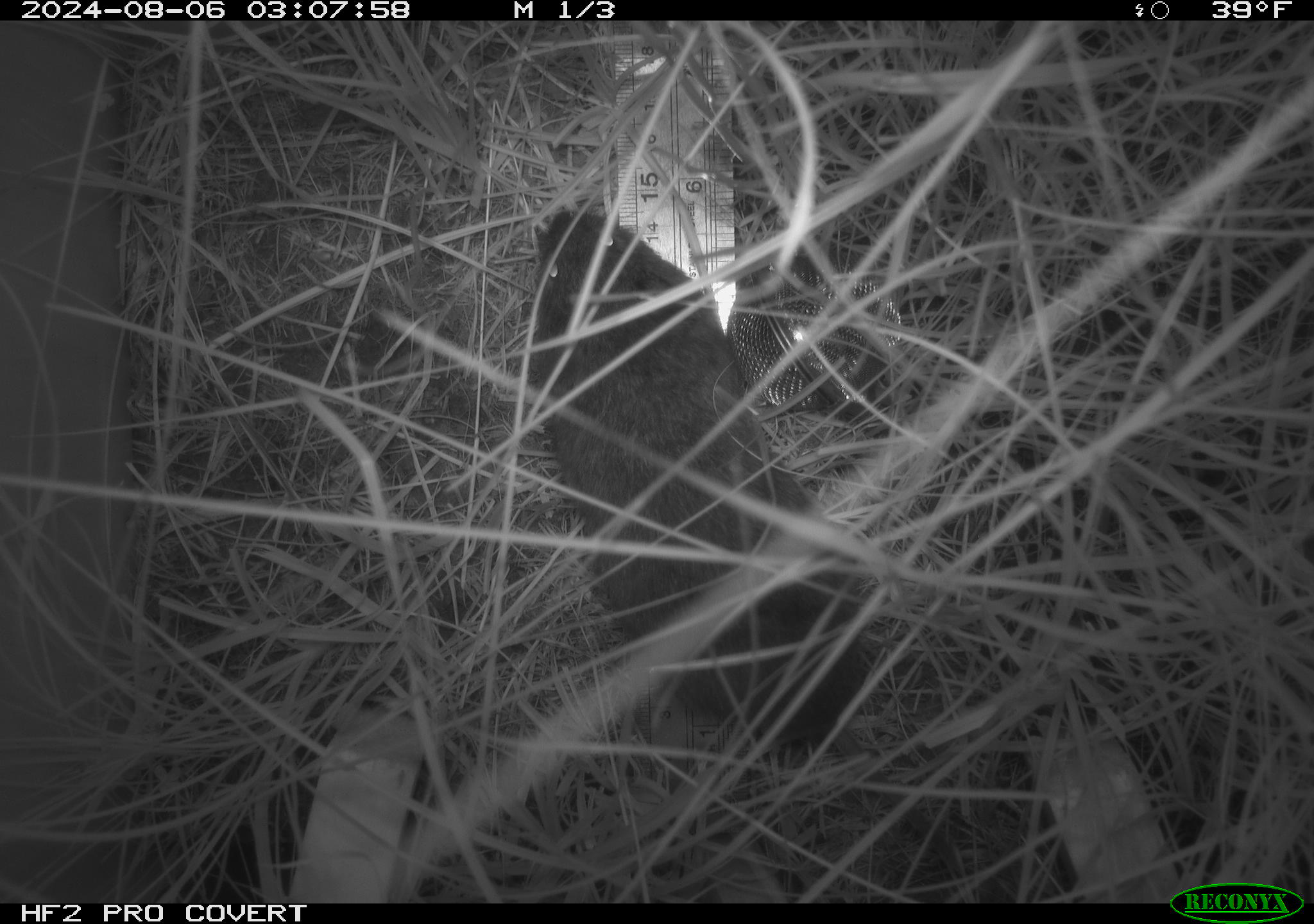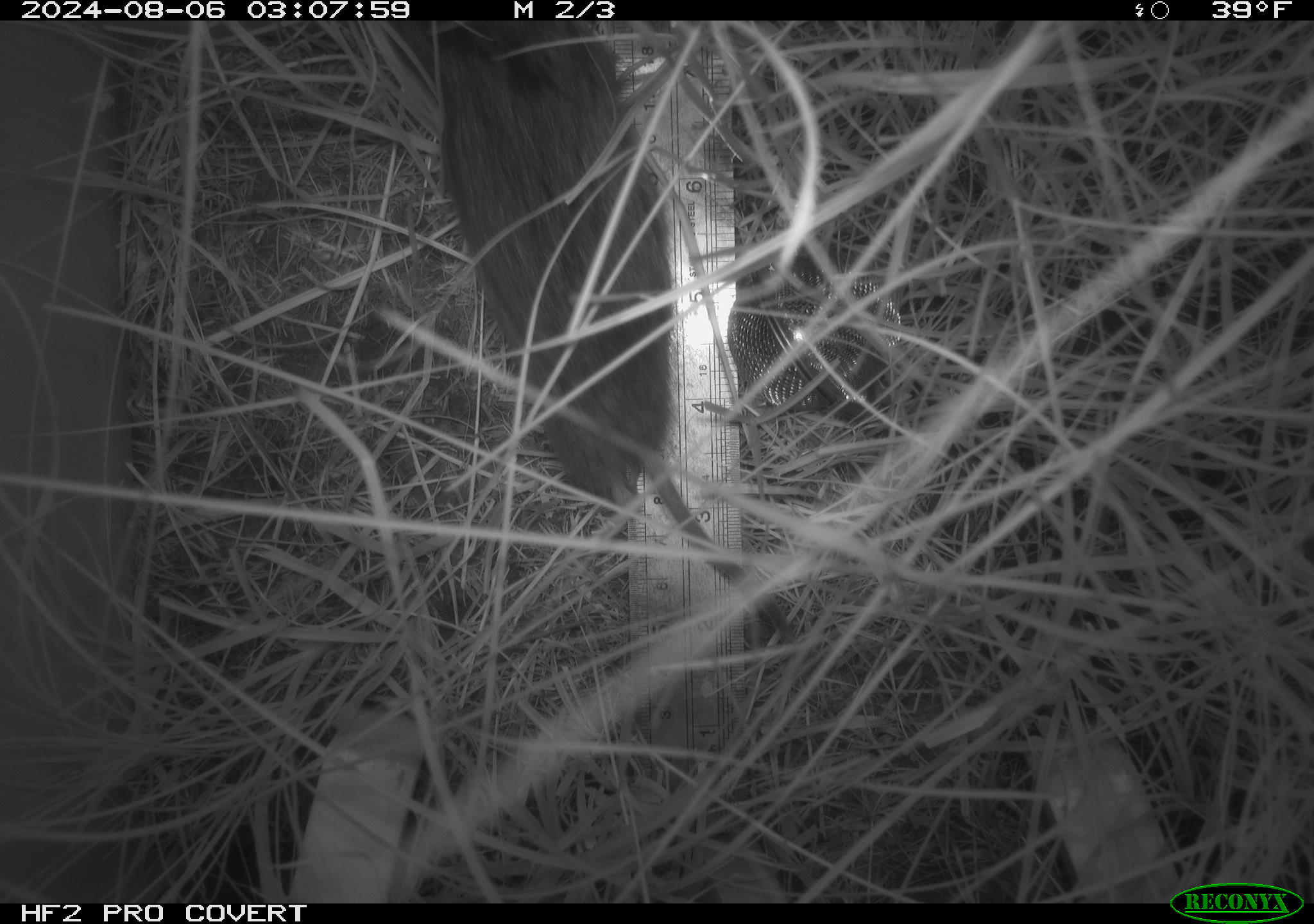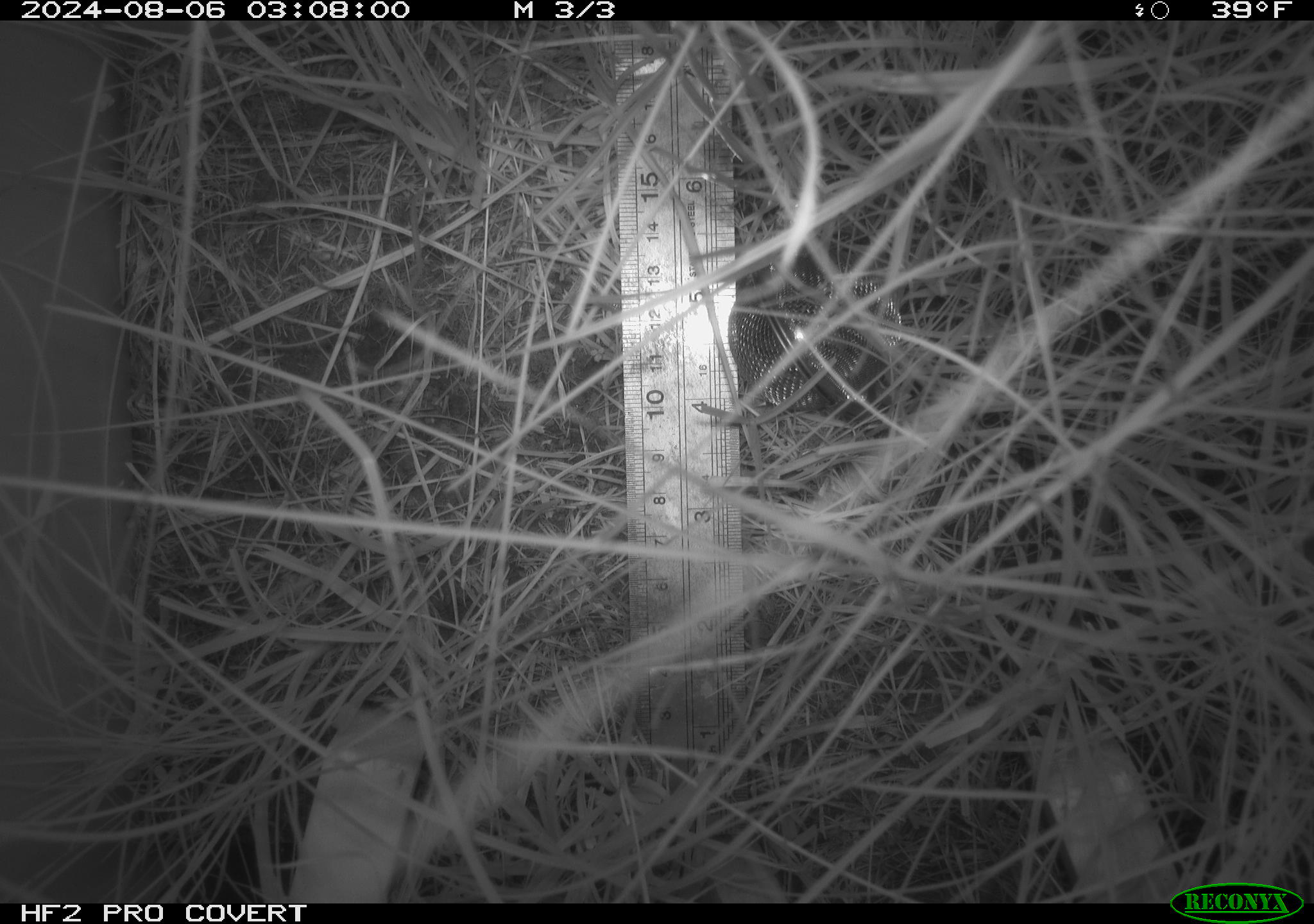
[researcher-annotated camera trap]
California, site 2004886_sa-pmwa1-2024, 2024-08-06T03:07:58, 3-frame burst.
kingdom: Animalia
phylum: Chordata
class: Mammalia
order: Rodentia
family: Cricetidae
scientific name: Arvicolinae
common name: voles, lemmings, and muskrats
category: arvicolinae subfamily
Arvicolinae subfamily (voles, lemmings, and muskrats) (Arvicolinae).